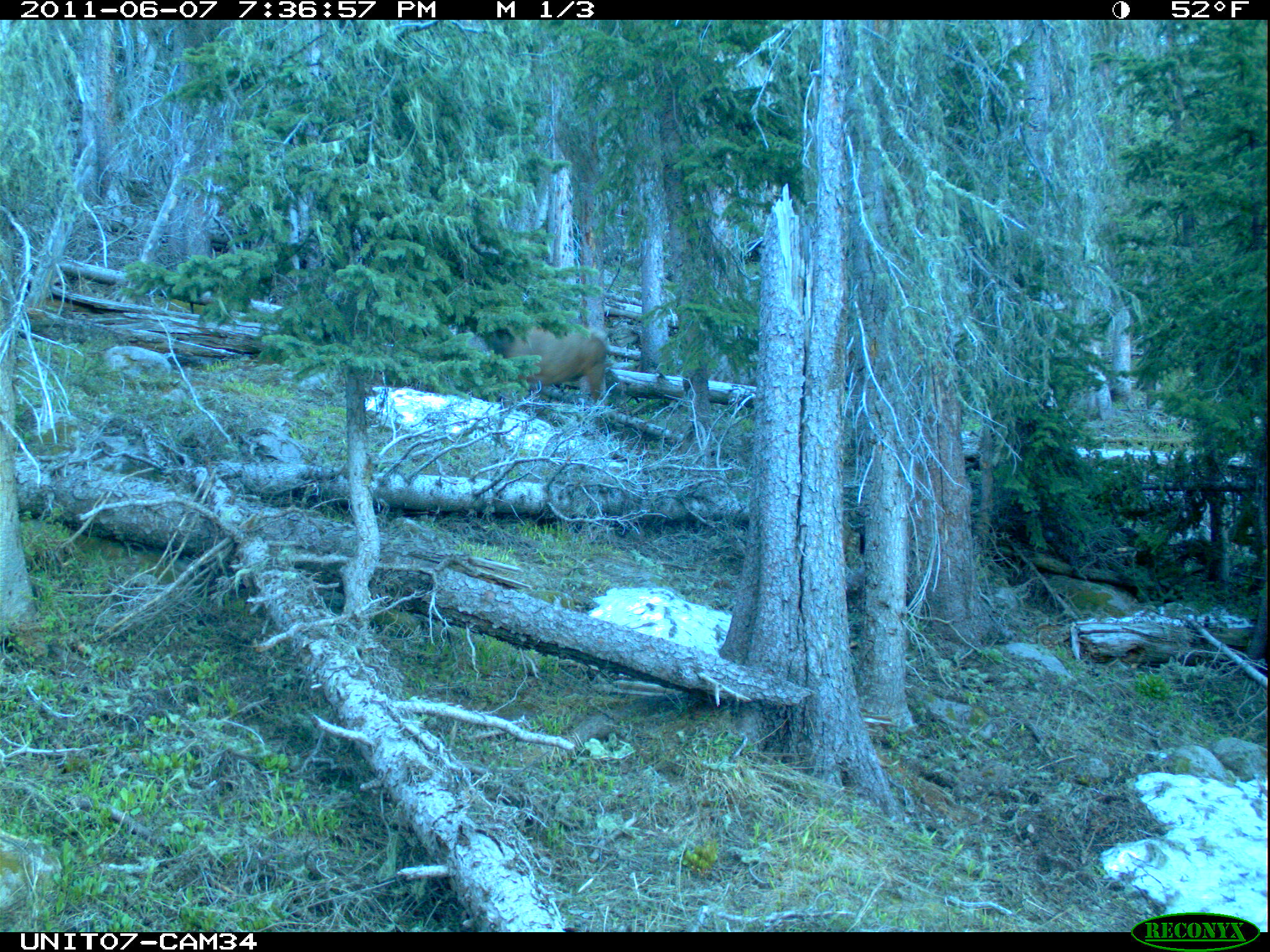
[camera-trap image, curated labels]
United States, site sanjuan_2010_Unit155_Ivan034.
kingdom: Animalia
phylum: Chordata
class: Mammalia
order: Artiodactyla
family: Cervidae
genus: Cervus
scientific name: Cervus elaphus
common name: red deer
Cervus elaphus (red deer).